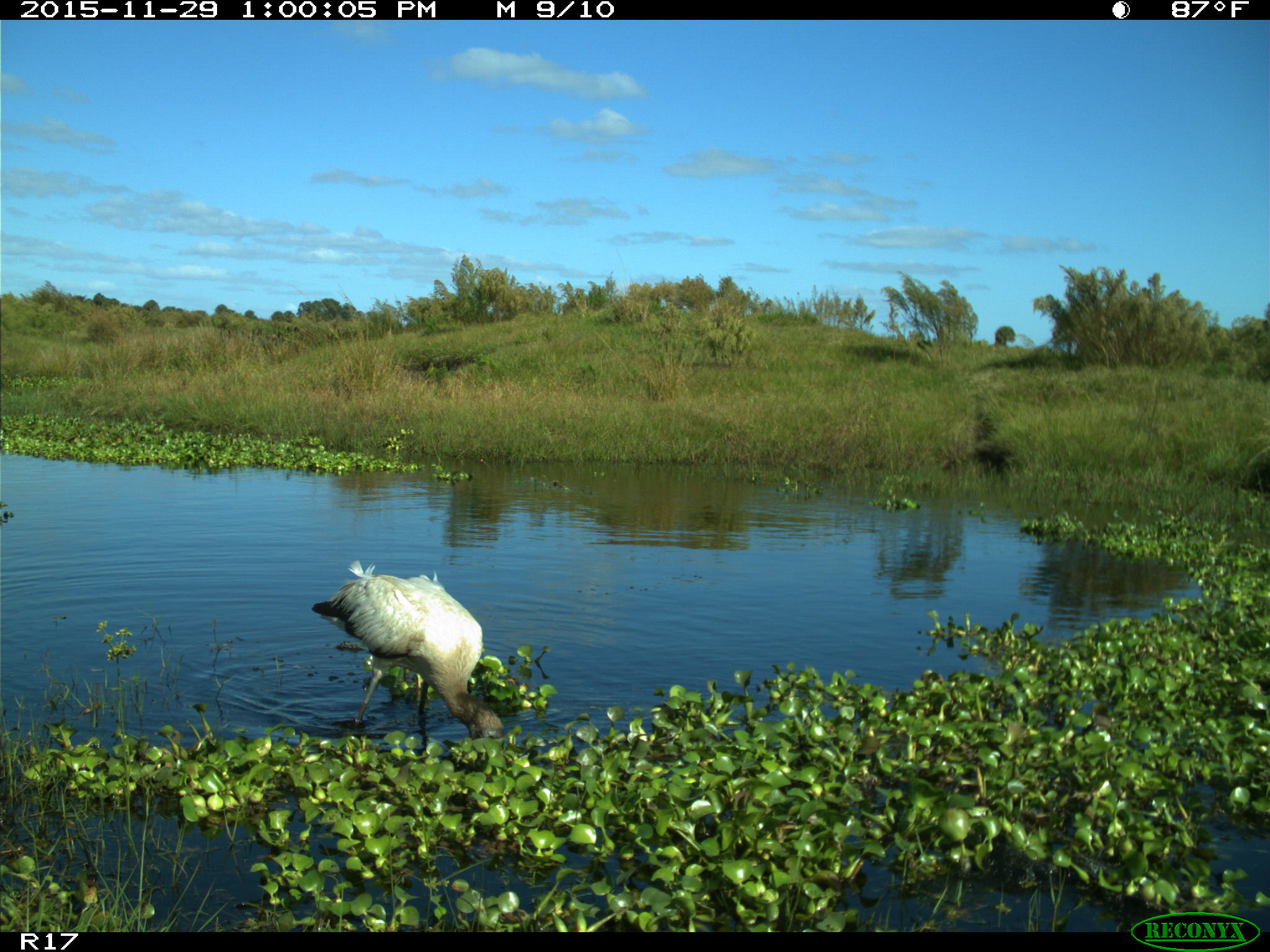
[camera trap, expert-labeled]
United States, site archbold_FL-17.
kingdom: Animalia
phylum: Chordata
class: Aves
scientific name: Aves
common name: birds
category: unidentified bird